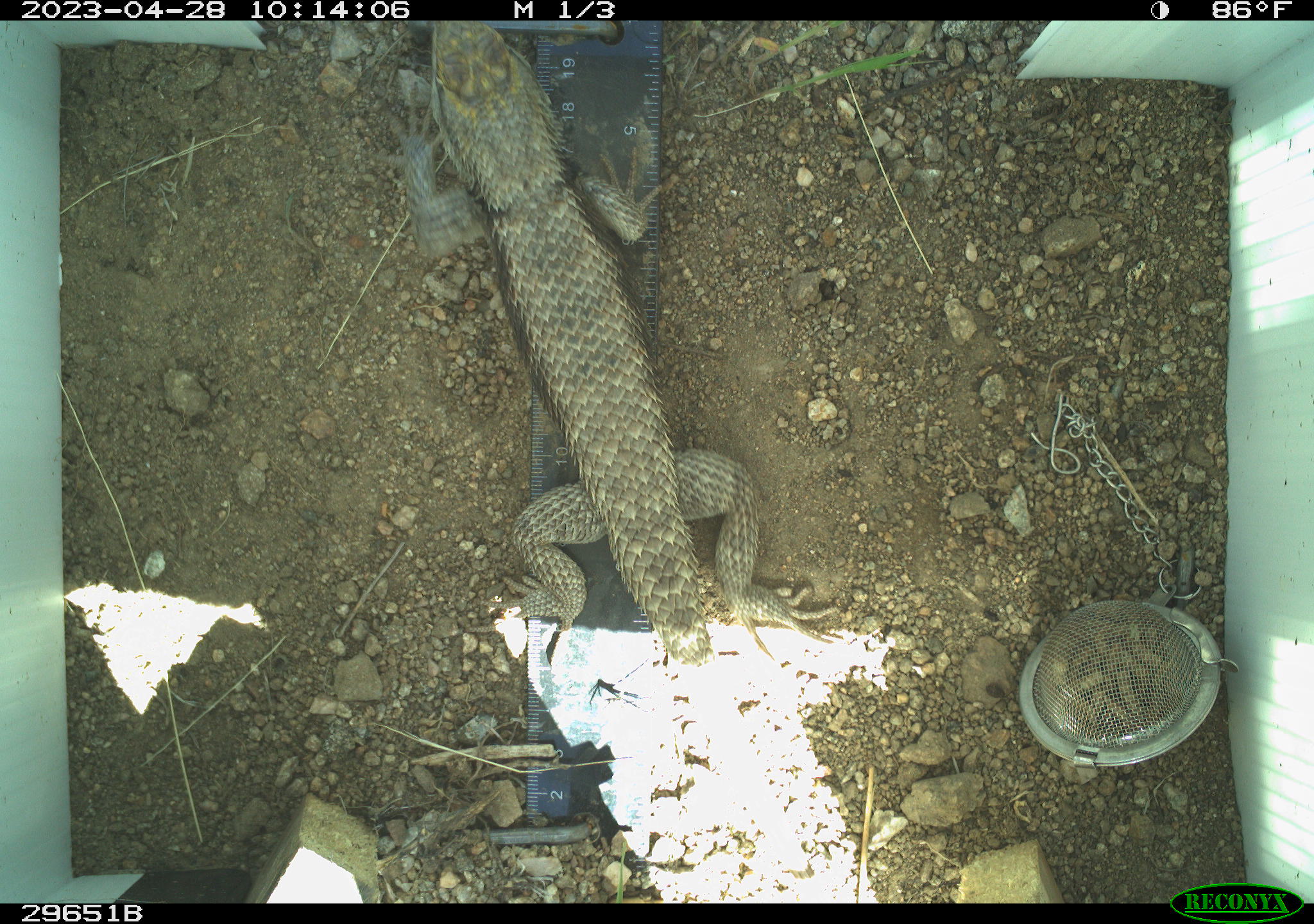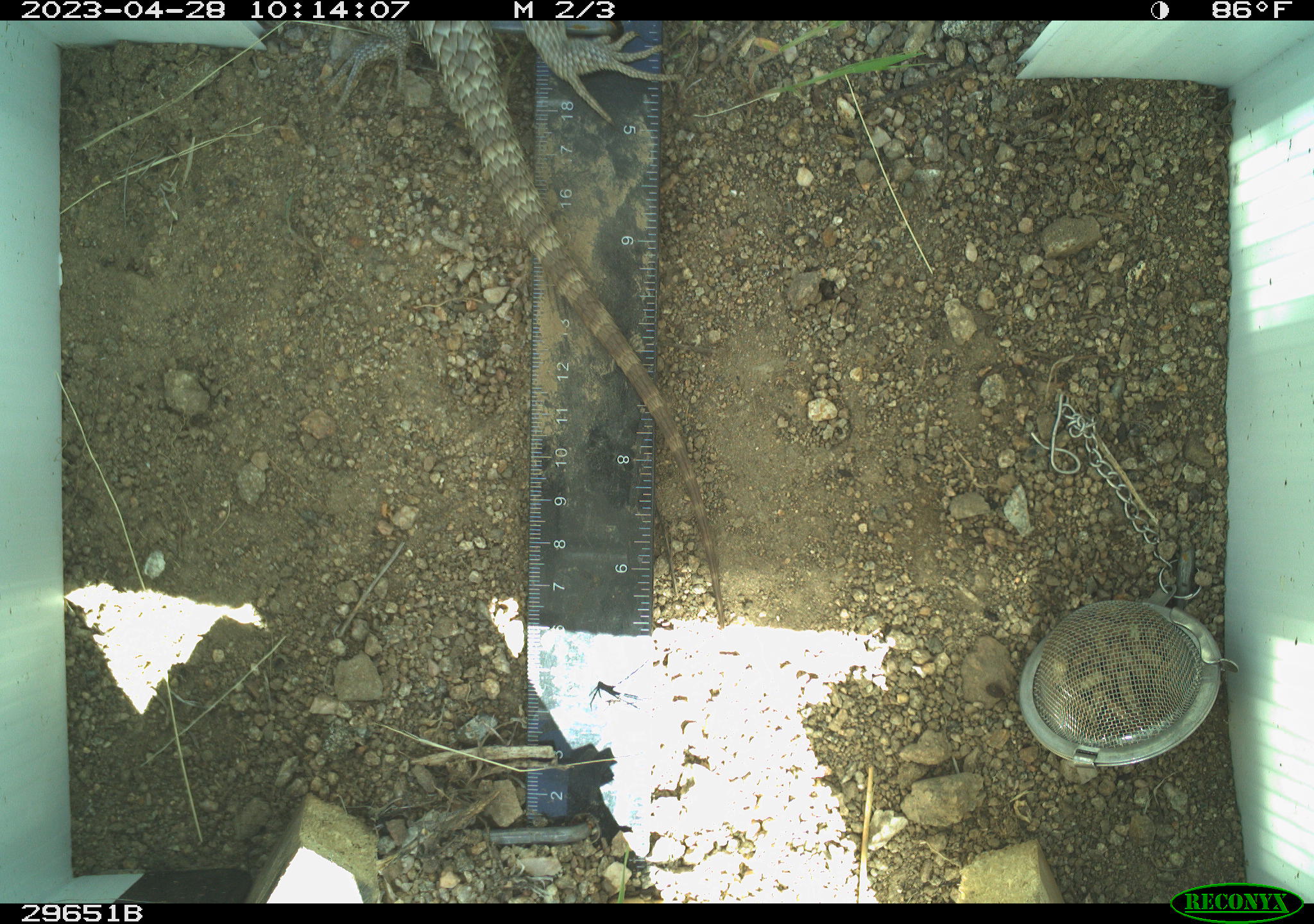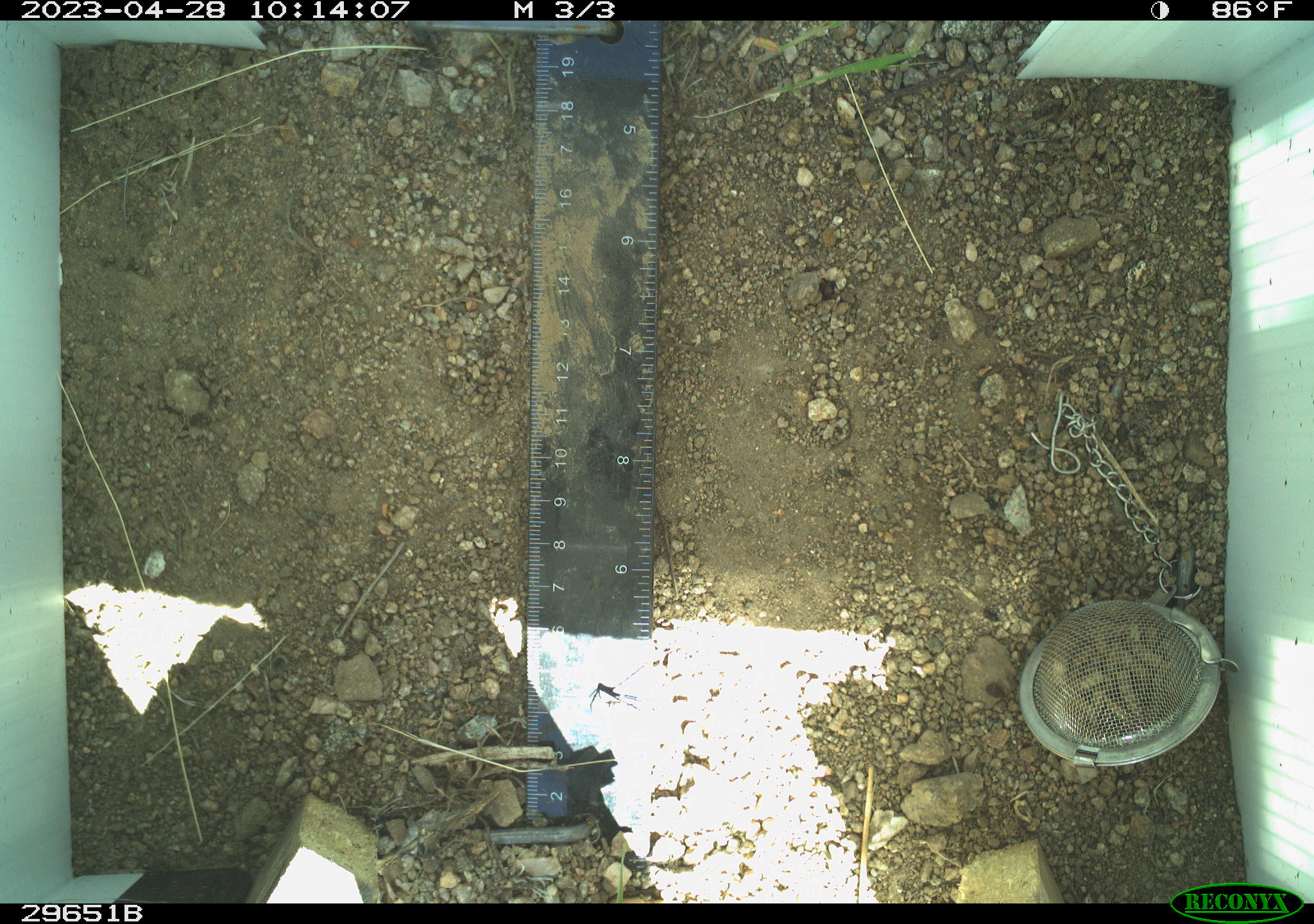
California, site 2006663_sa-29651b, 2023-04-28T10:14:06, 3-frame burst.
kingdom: Animalia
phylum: Chordata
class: Reptilia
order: Squamata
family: Phrynosomatidae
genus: Sceloporus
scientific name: Sceloporus uniformis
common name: yellow-backed spiny lizard